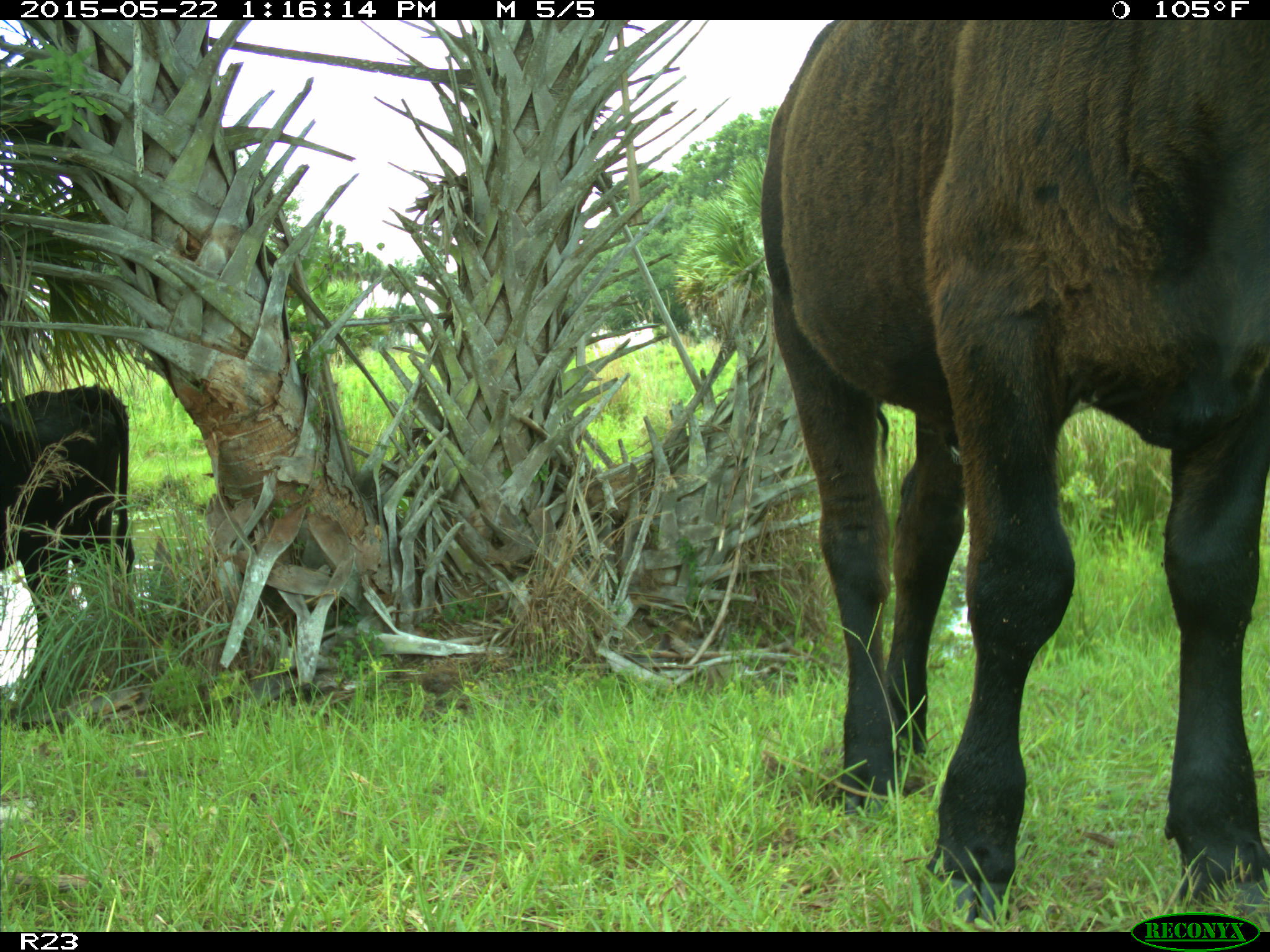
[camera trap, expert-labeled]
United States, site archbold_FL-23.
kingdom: Animalia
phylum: Chordata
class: Mammalia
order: Artiodactyla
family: Bovidae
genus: Bos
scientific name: Bos taurus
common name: domestic cow